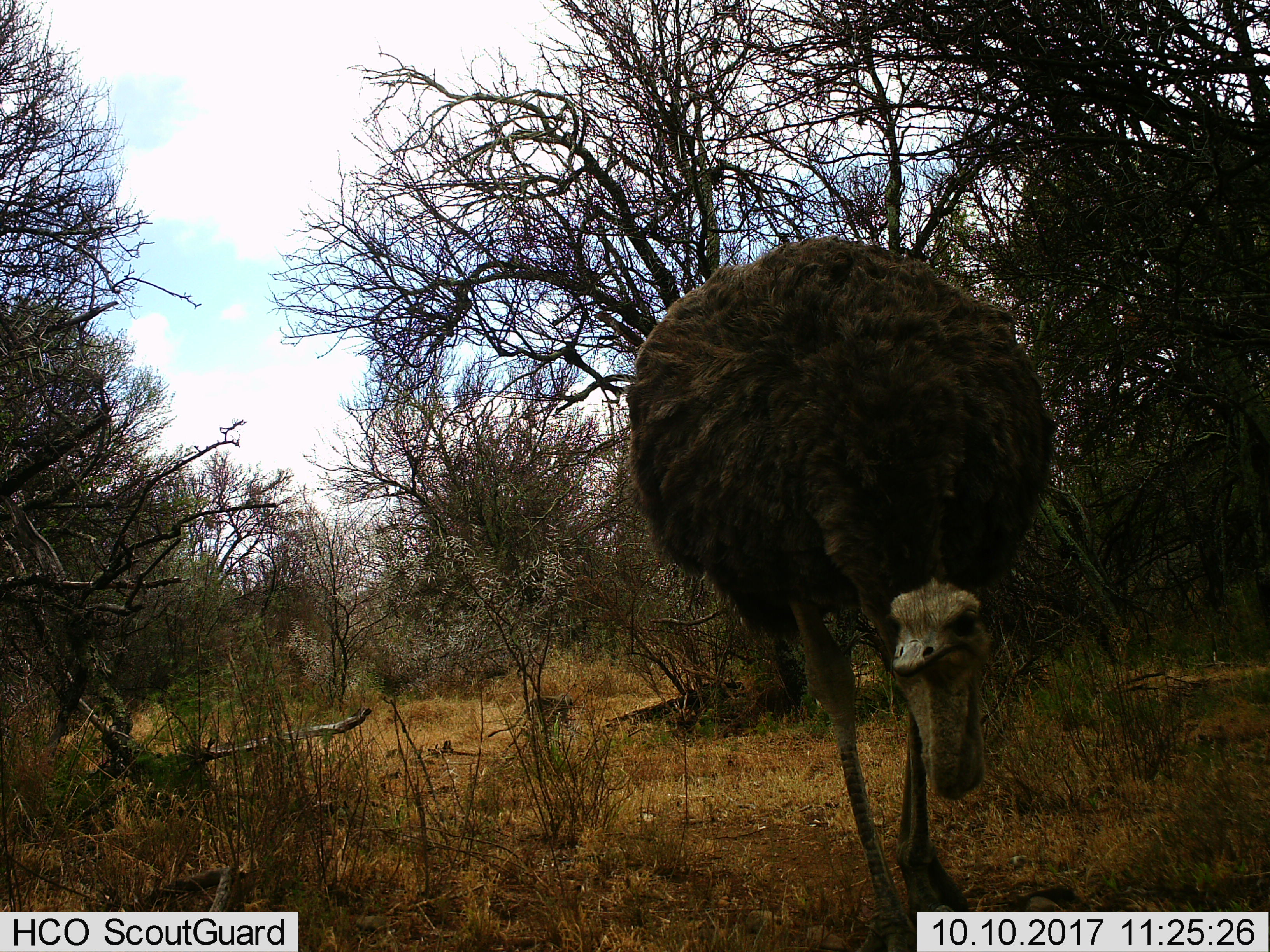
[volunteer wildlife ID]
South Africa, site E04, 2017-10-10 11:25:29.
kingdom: Animalia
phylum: Chordata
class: Aves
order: Struthioniformes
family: Struthionidae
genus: Struthio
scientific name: Struthio camelus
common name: ostrich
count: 1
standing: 50%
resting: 0%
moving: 40%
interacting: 10%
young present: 0%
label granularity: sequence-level